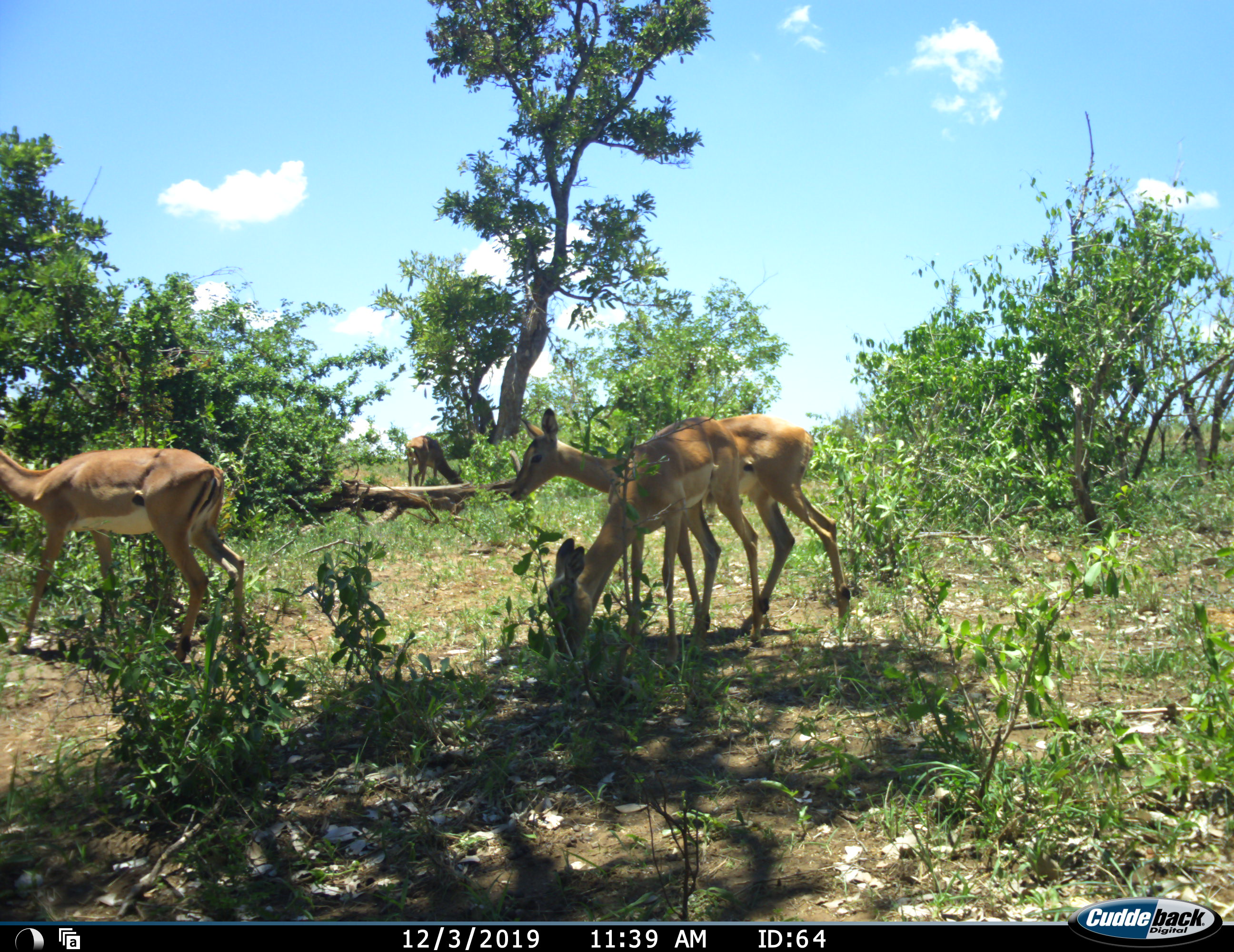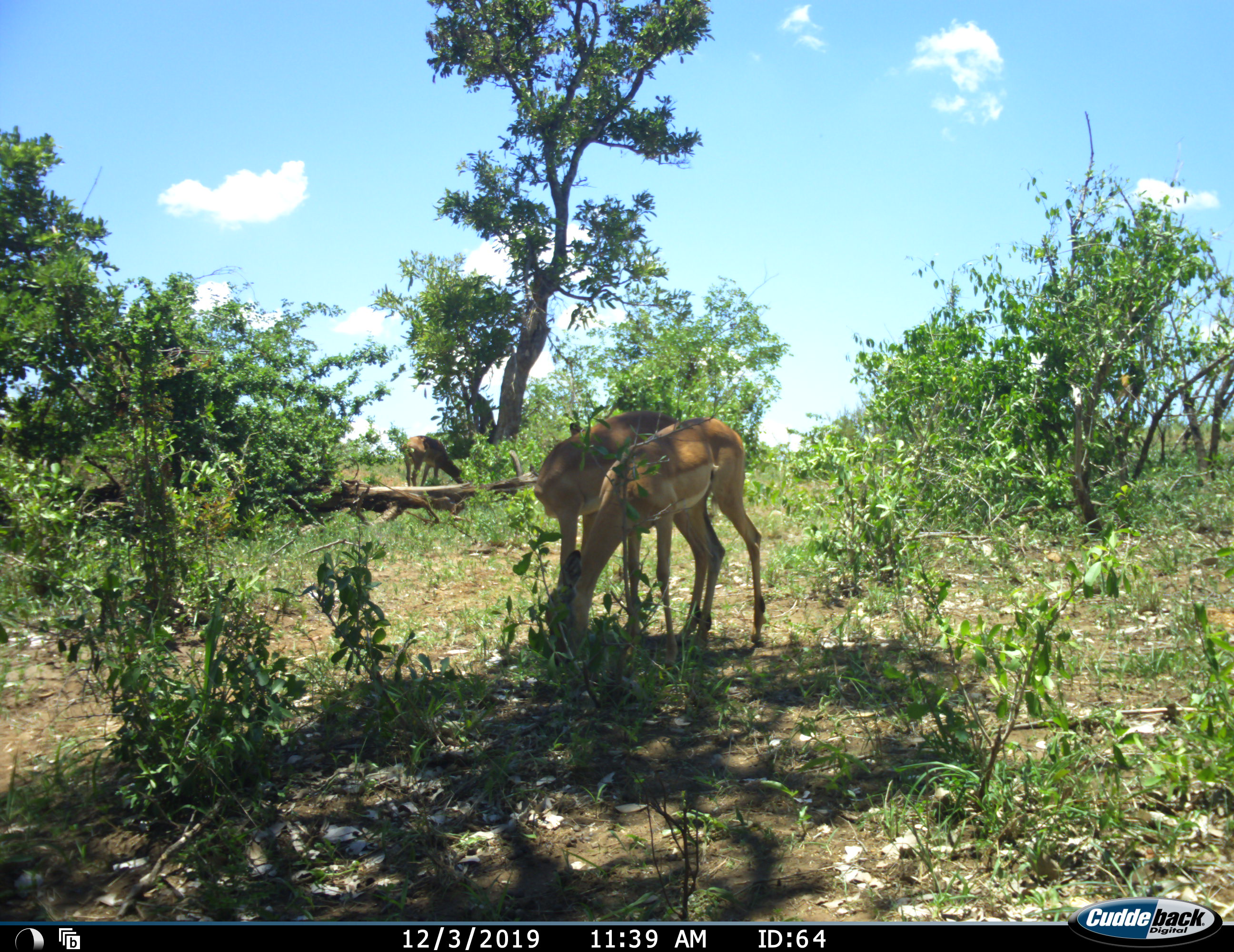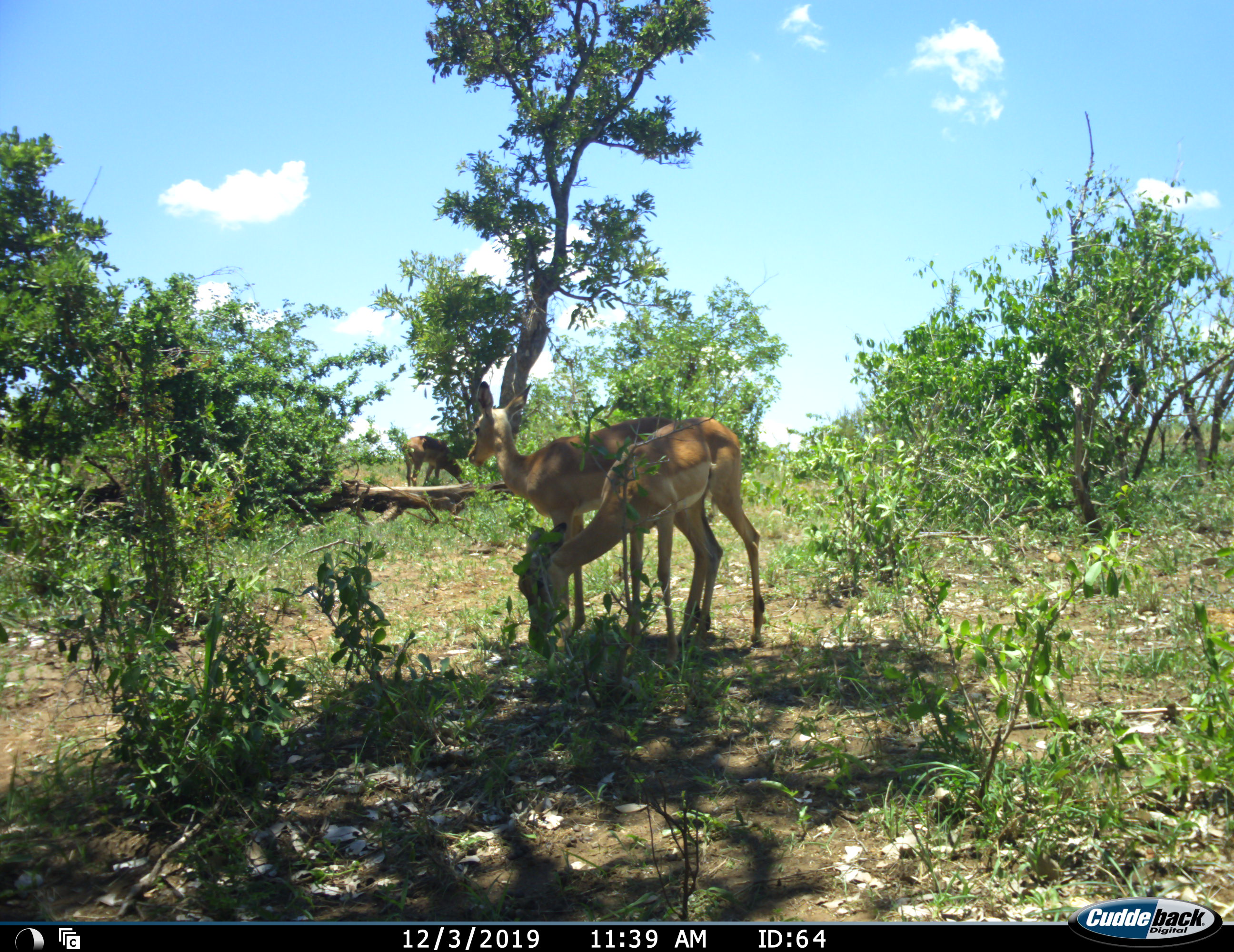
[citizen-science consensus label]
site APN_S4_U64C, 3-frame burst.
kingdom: Animalia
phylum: Chordata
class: Mammalia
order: Artiodactyla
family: Bovidae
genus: Aepyceros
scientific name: Aepyceros melampus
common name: impala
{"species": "impala (Aepyceros melampus)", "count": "4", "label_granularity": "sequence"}